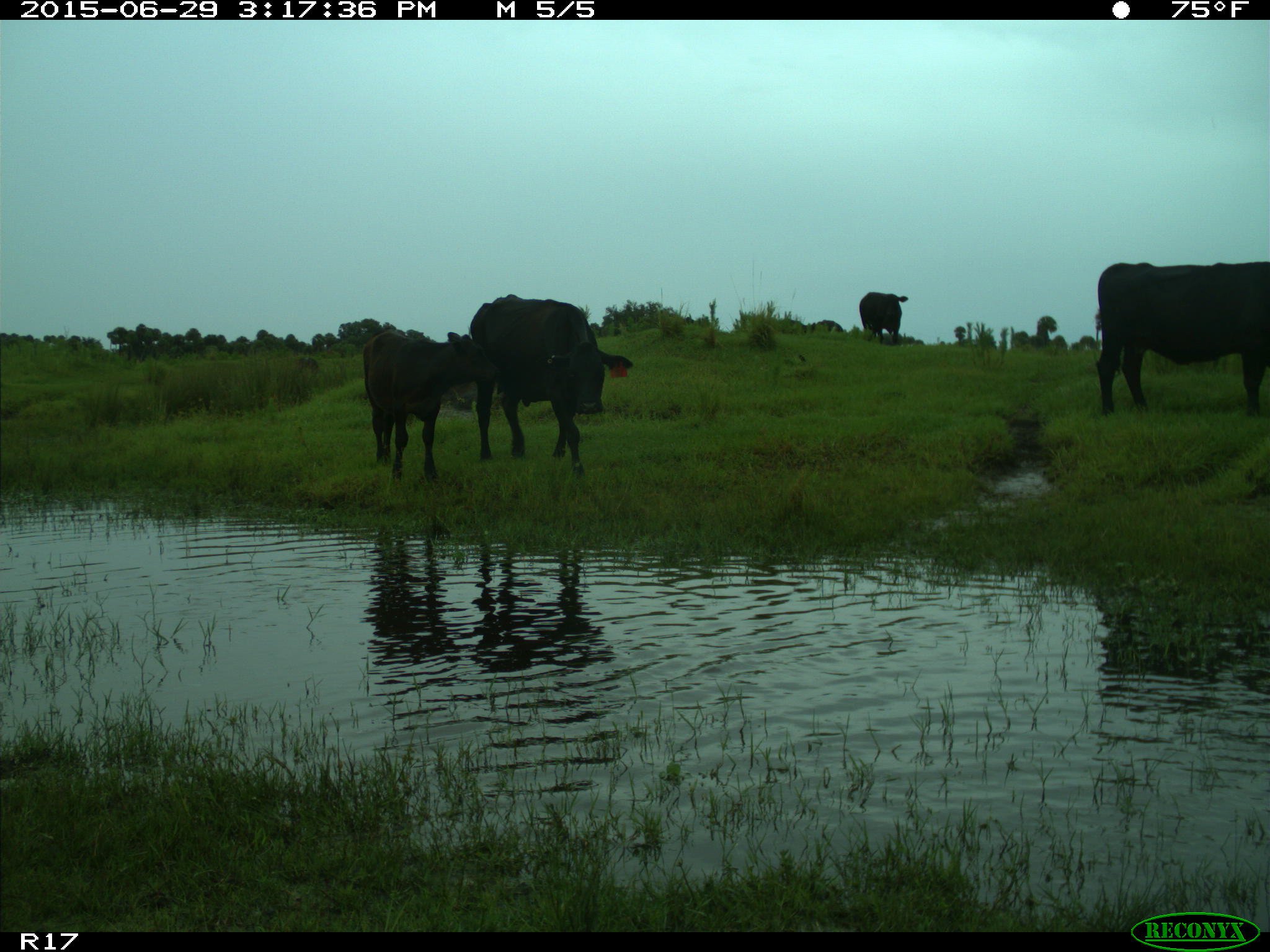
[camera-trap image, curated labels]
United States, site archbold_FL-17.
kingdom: Animalia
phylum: Chordata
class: Mammalia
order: Artiodactyla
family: Bovidae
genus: Bos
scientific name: Bos taurus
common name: domestic cow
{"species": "Bos taurus (domestic cow)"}